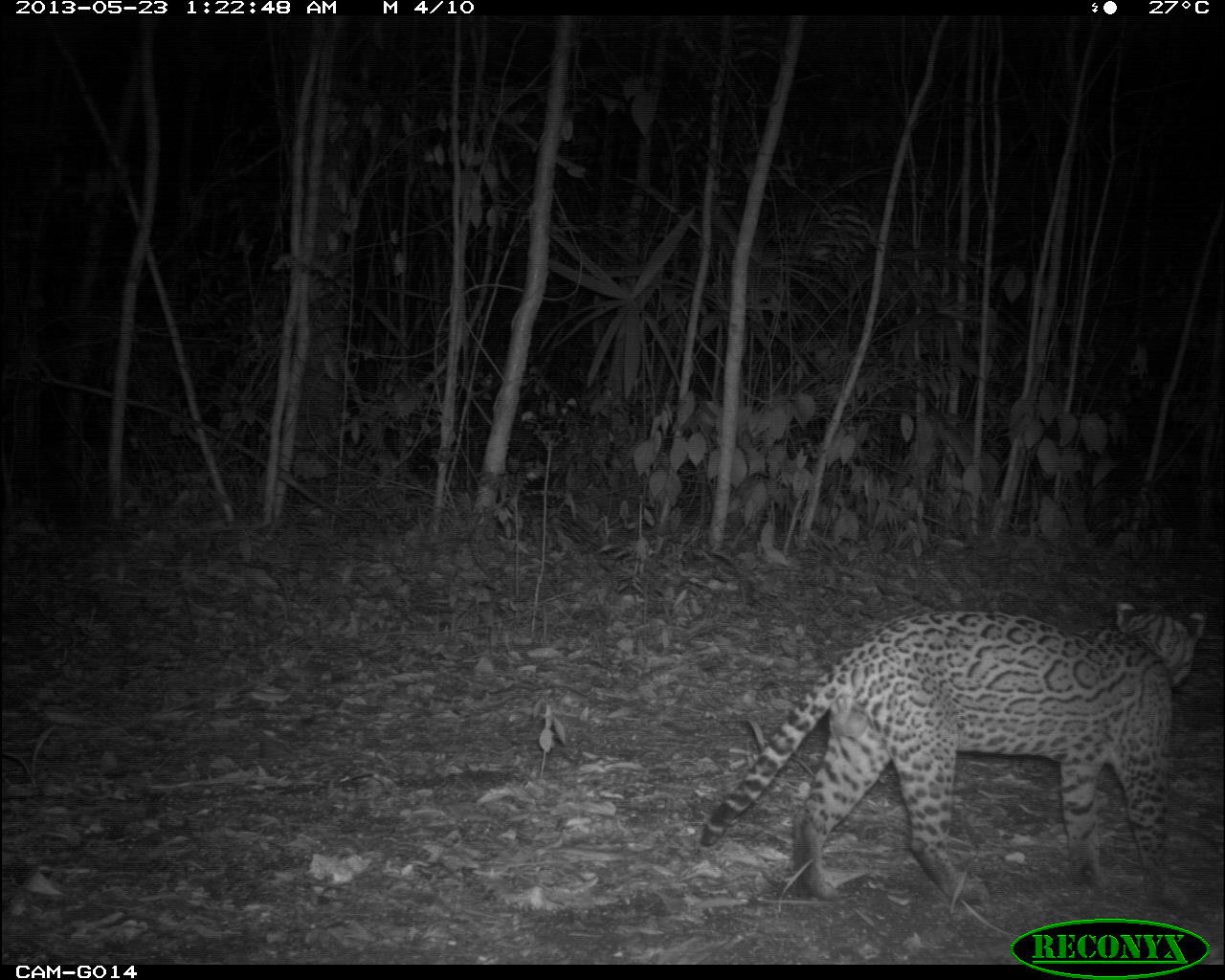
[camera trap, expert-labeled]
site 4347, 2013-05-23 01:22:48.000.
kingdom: Animalia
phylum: Chordata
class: Mammalia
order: Carnivora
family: Felidae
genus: Leopardus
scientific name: Leopardus pardalis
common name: ocelot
Leopardus pardalis (ocelot), count 1, sex male.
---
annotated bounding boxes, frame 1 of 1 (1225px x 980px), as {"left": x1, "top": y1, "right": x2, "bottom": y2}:
leopardus pardalis: {"left": 698, "top": 598, "right": 1206, "bottom": 905}